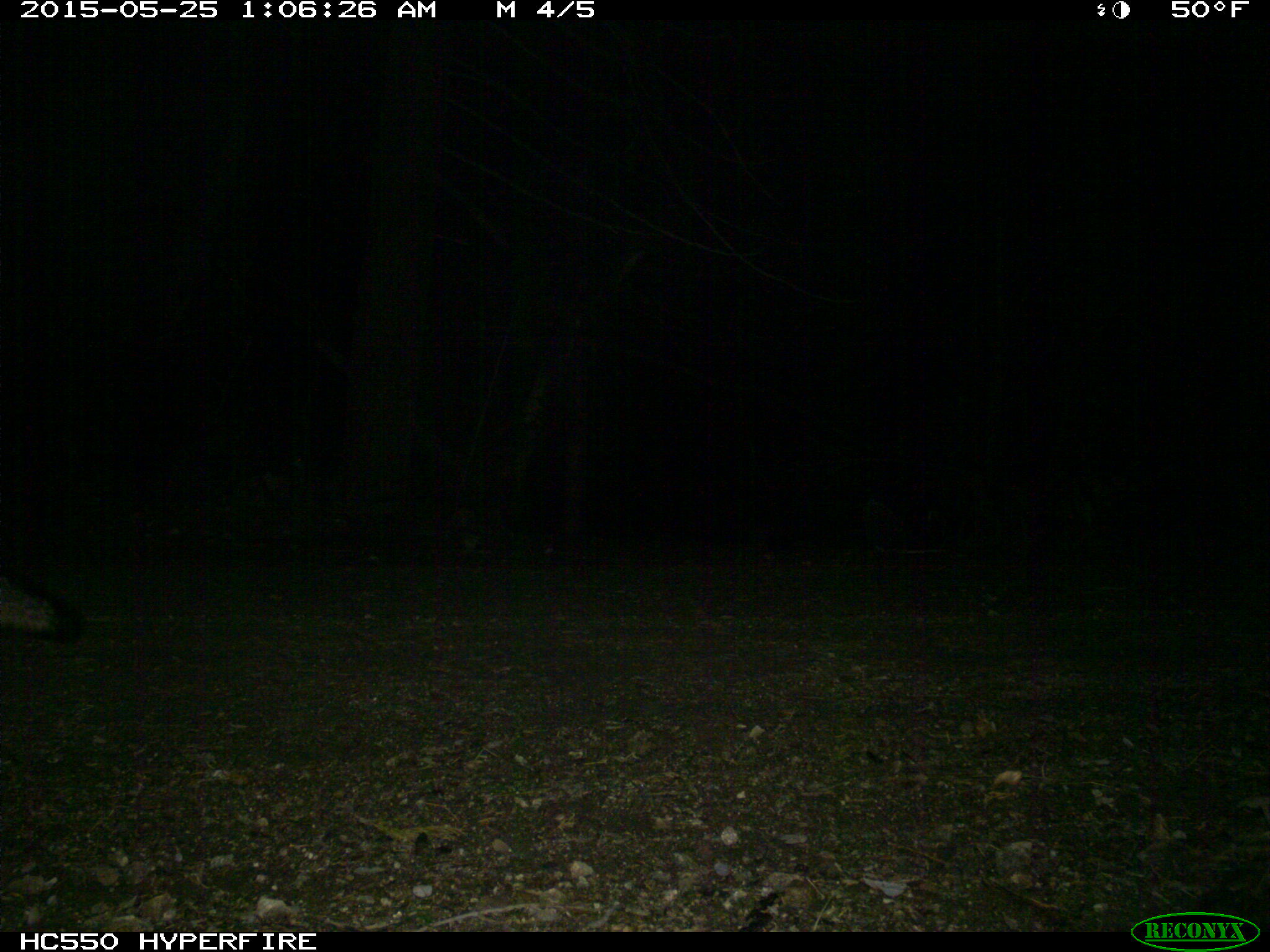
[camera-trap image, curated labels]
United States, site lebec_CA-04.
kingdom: Animalia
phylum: Chordata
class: Mammalia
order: Carnivora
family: Canidae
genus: Urocyon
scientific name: Urocyon cinereoargenteus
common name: gray fox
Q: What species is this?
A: Urocyon cinereoargenteus (gray fox).